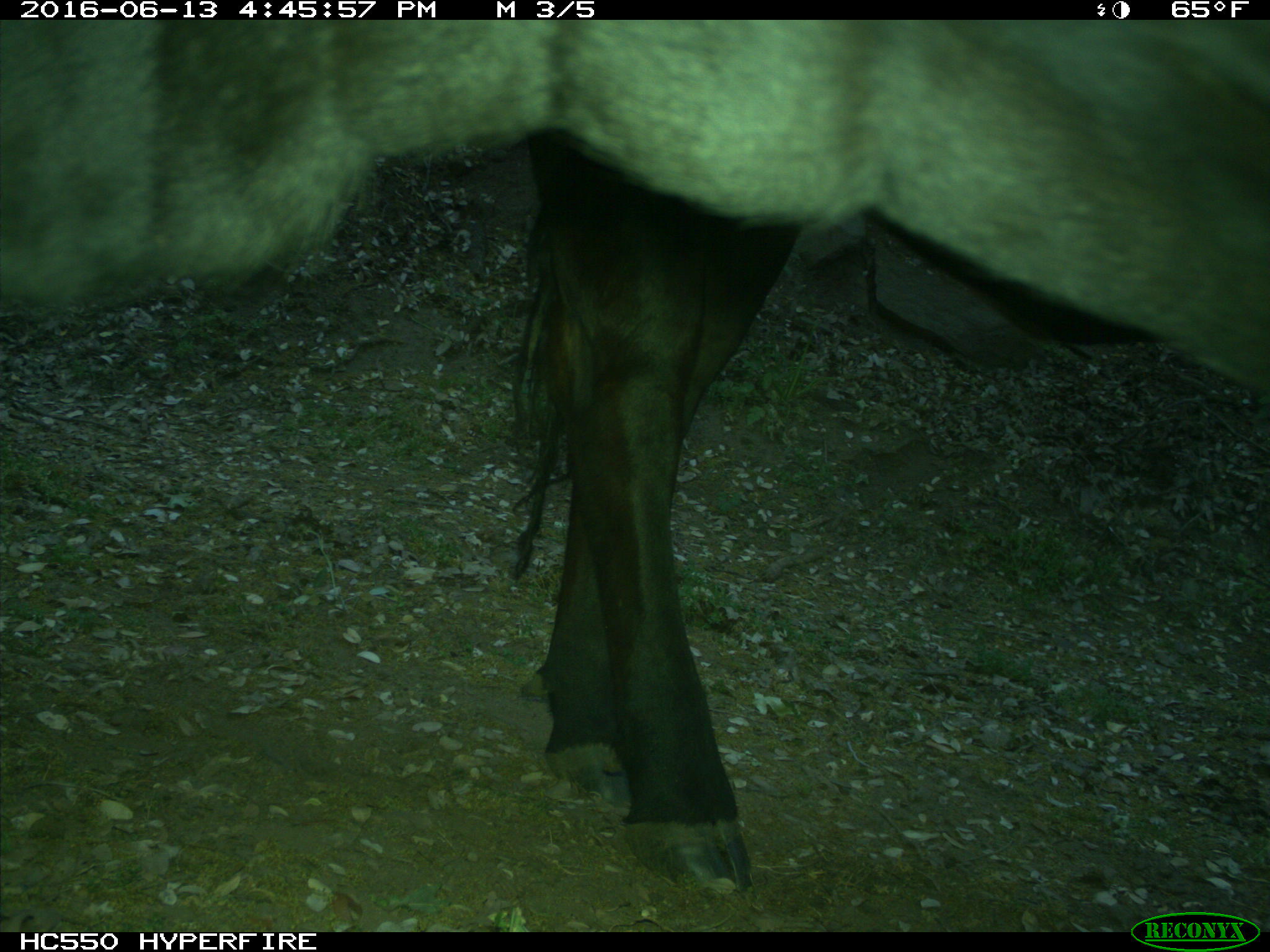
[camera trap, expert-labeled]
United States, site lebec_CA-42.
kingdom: Animalia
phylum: Chordata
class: Mammalia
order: Artiodactyla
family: Bovidae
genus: Bos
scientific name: Bos taurus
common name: domestic cow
Bos taurus (domestic cow).